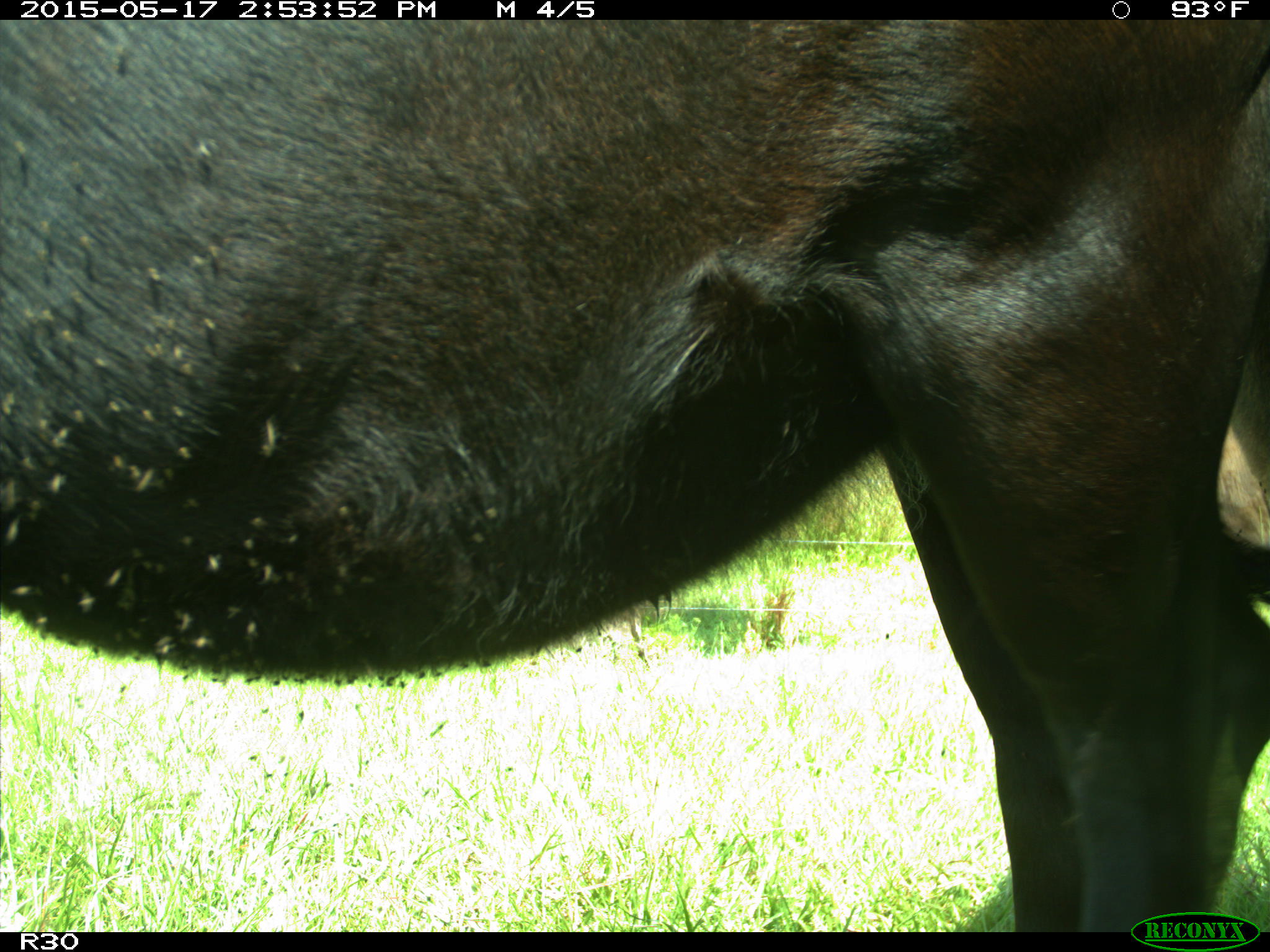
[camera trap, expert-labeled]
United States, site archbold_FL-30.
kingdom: Animalia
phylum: Chordata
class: Mammalia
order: Artiodactyla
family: Bovidae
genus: Bos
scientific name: Bos taurus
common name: domestic cow